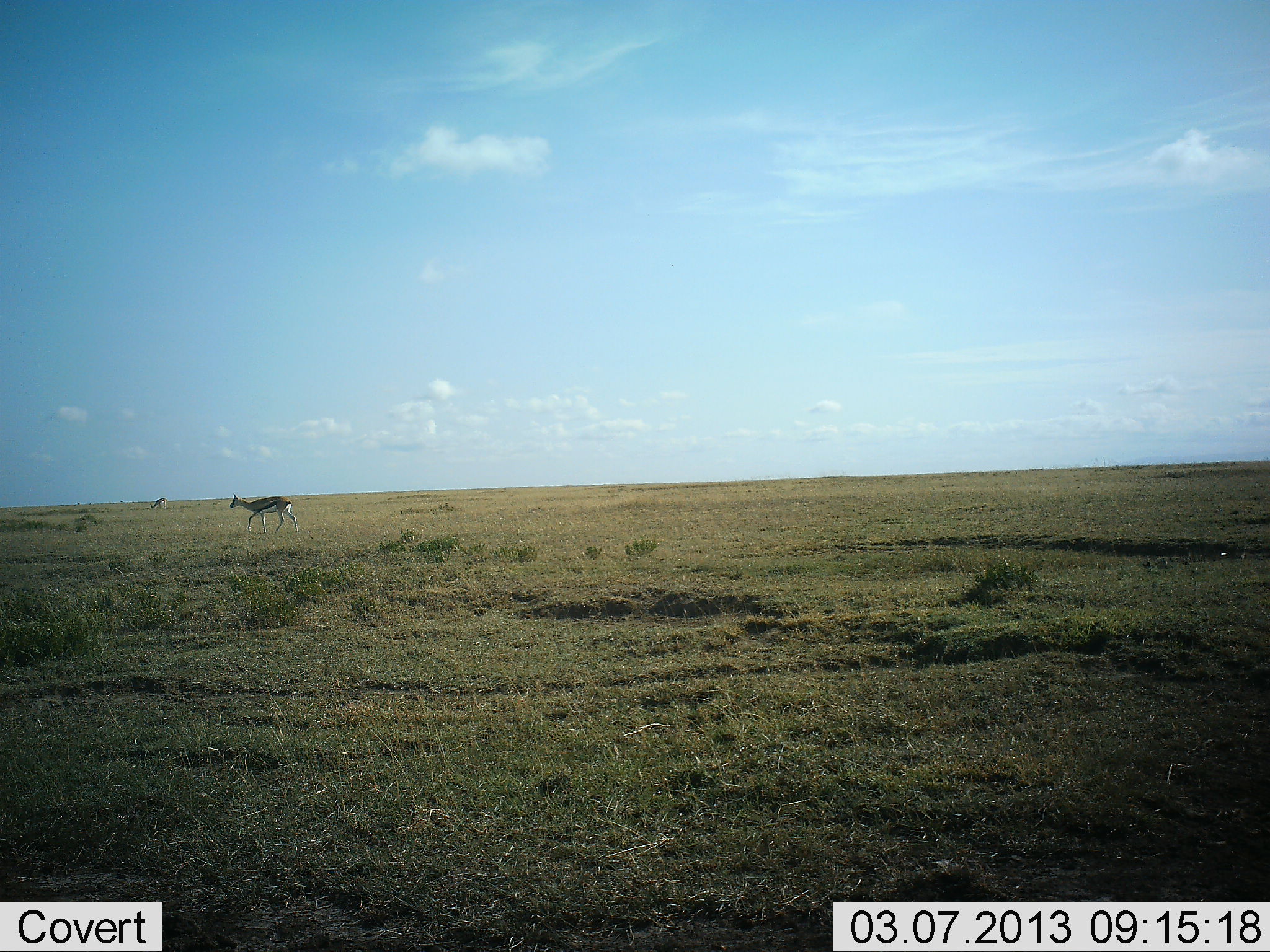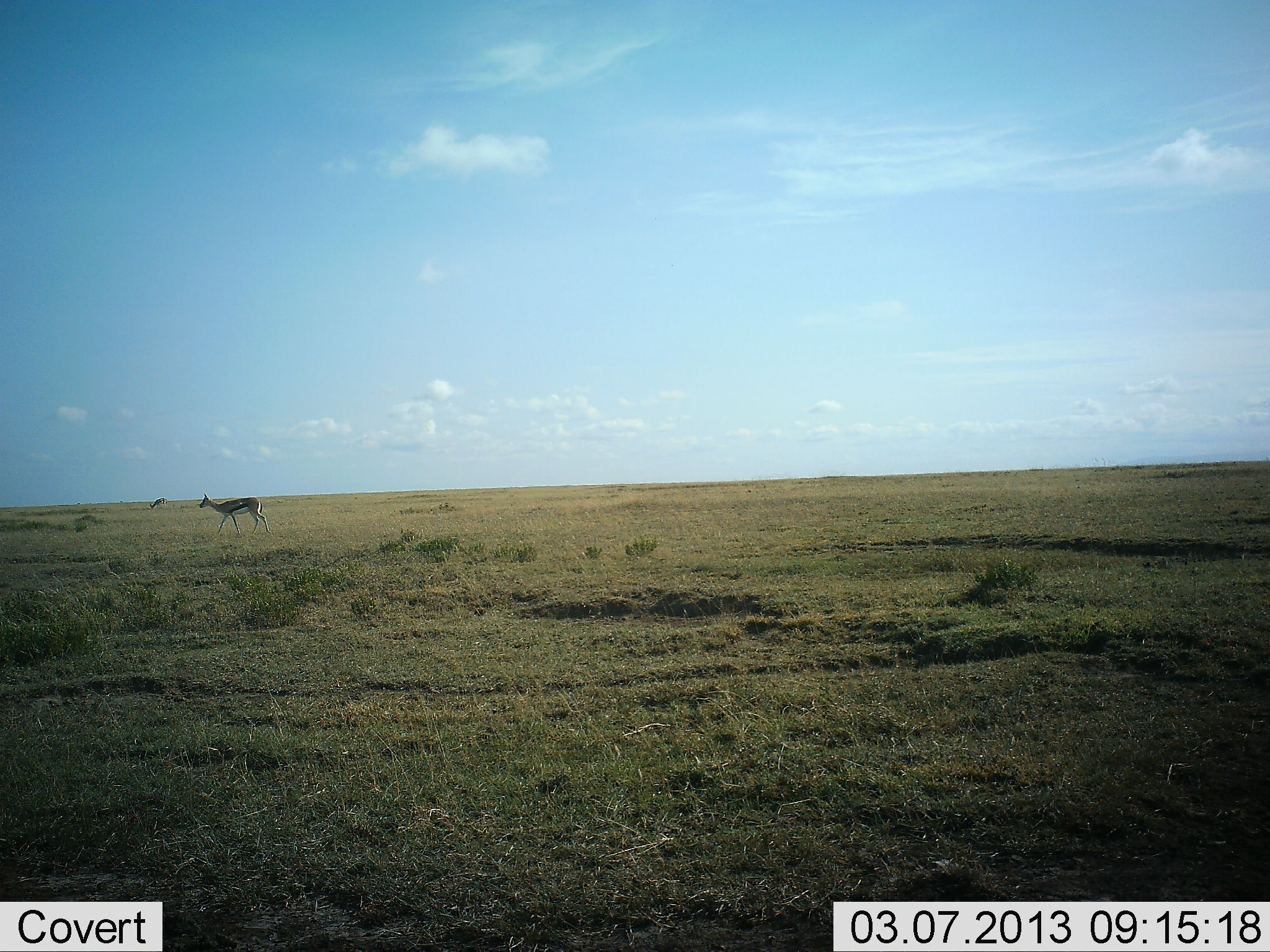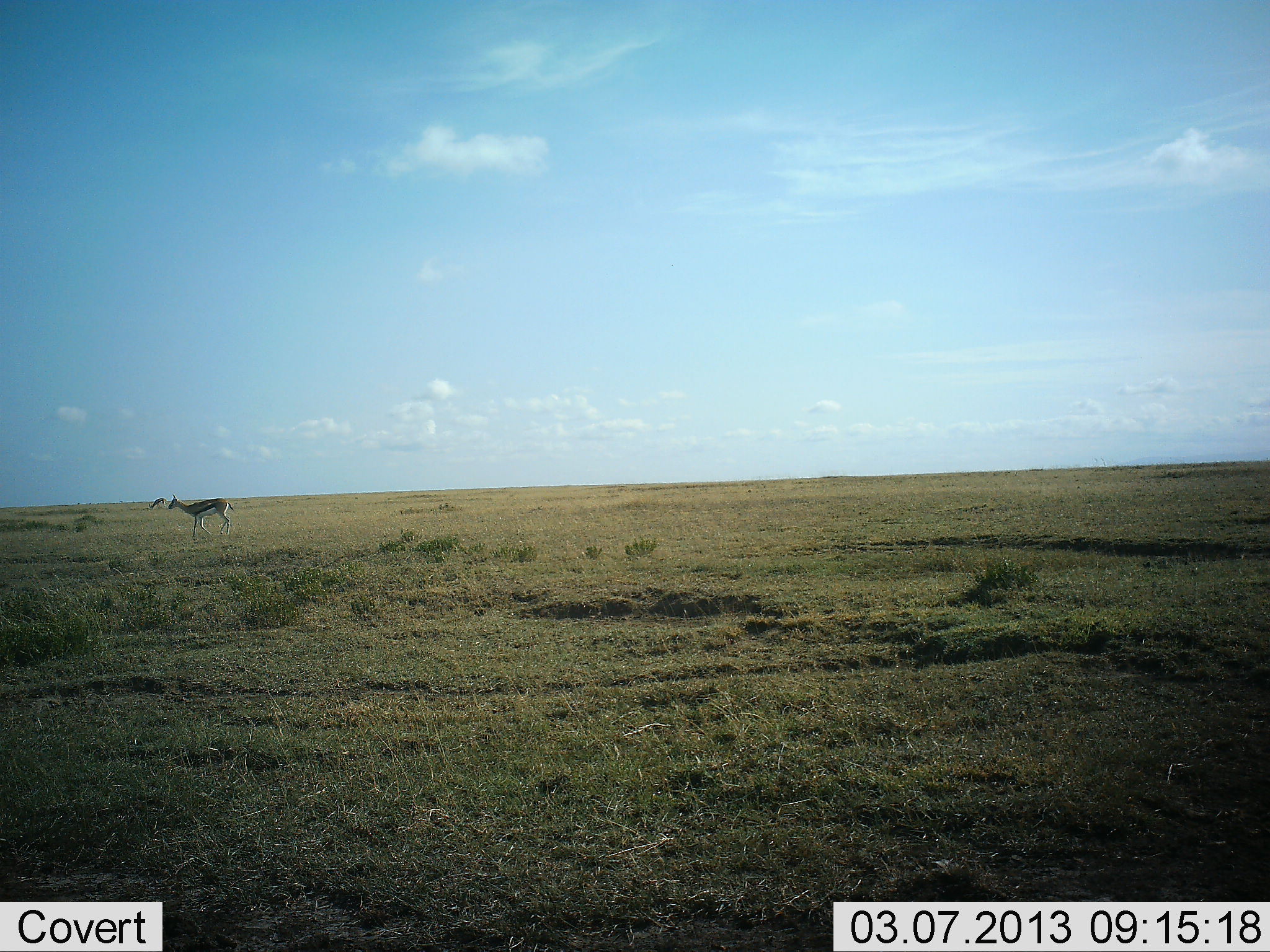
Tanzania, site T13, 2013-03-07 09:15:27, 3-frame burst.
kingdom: Animalia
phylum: Chordata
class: Mammalia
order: Artiodactyla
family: Bovidae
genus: Eudorcas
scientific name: Eudorcas thomsonii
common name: thomson's gazelle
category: gazellethomsons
Gazellethomsons (thomson's gazelle) (Eudorcas thomsonii), count 1. Behavior (volunteer vote fractions): standing 14%, resting 0%, moving 94%, interacting 0%. Young present (vote fraction): 3%. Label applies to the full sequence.